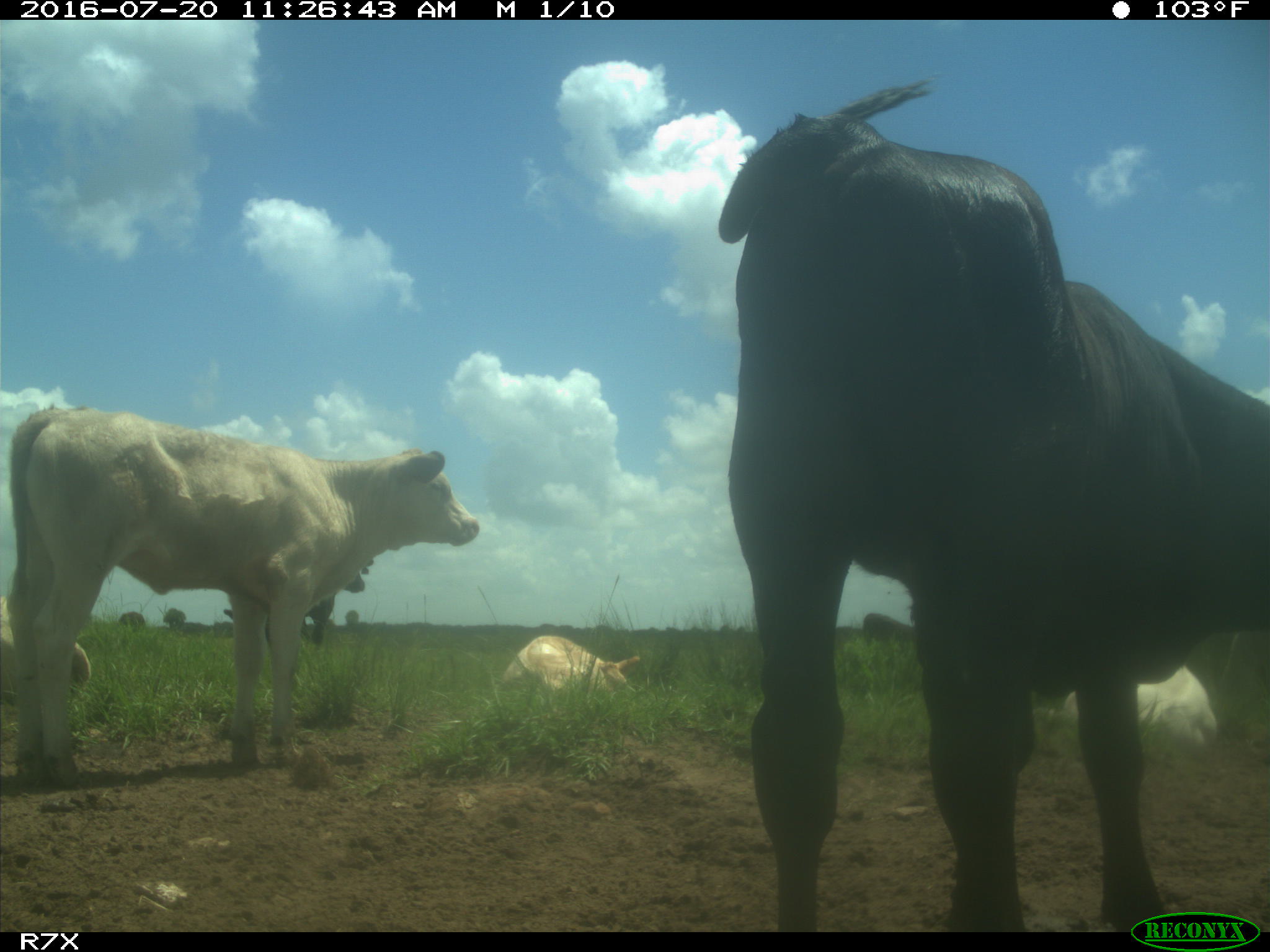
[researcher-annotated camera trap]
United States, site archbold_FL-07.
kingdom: Animalia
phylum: Chordata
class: Mammalia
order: Artiodactyla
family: Bovidae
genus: Bos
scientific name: Bos taurus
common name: domestic cow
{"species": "Bos taurus (domestic cow)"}